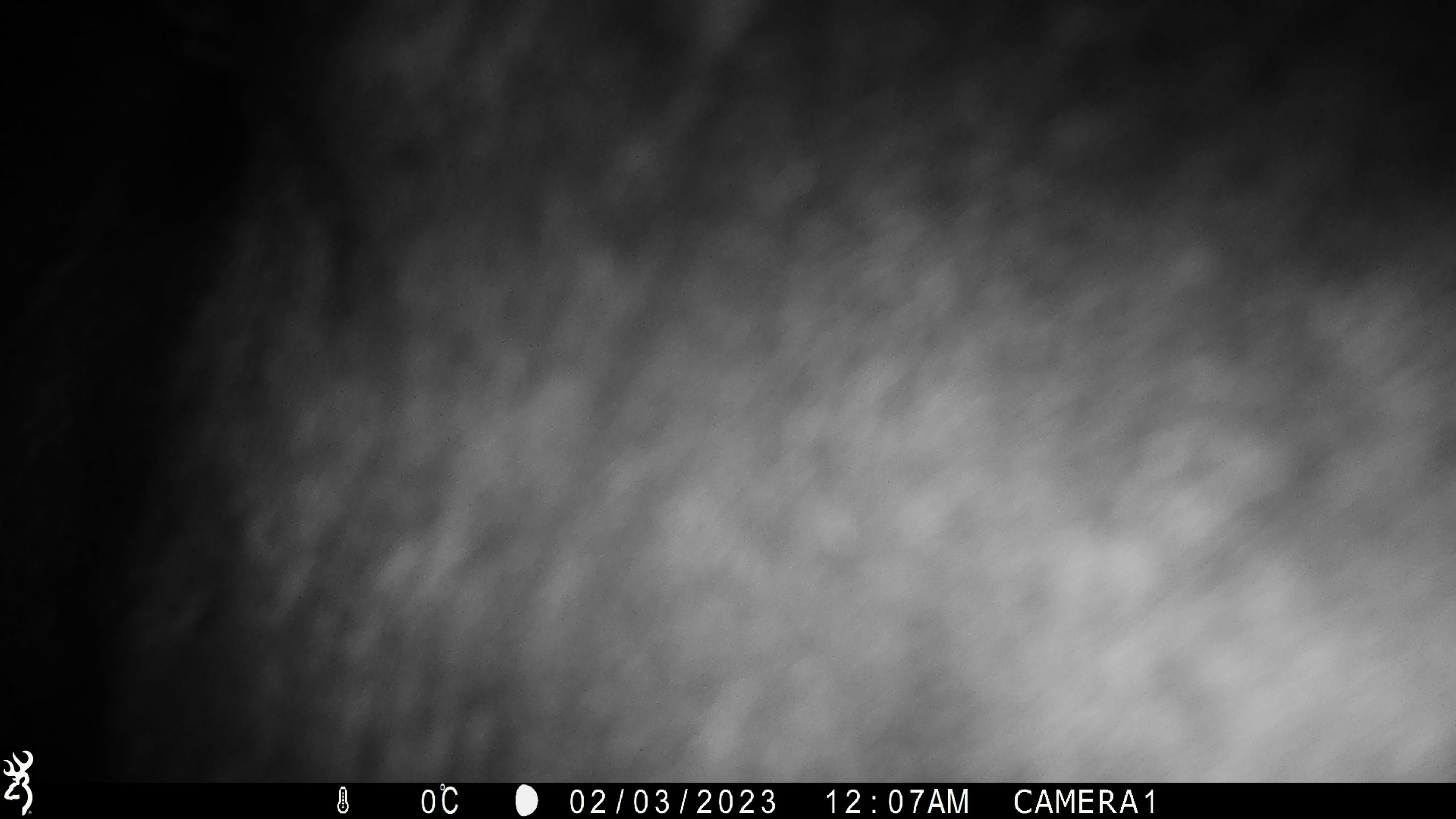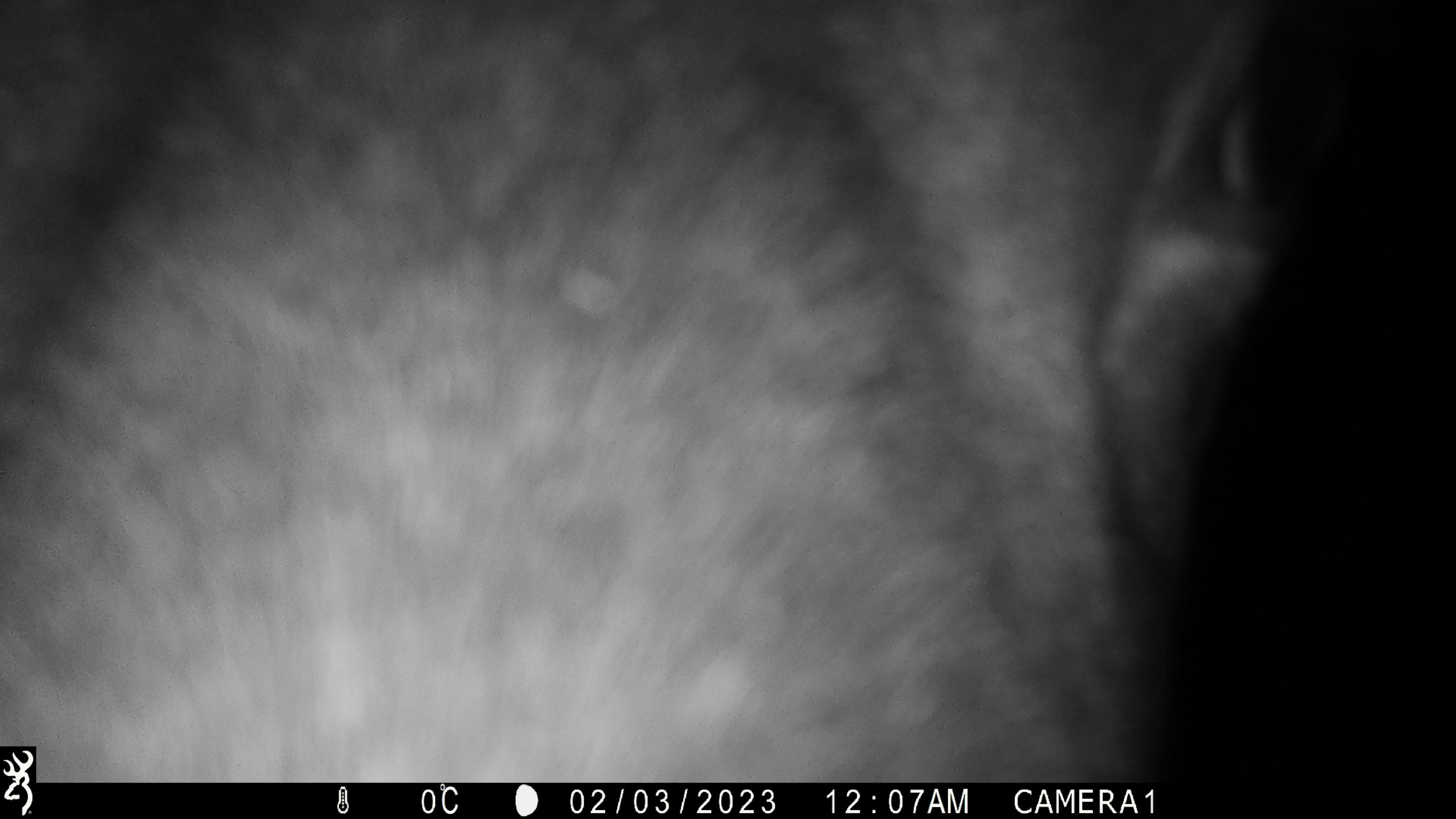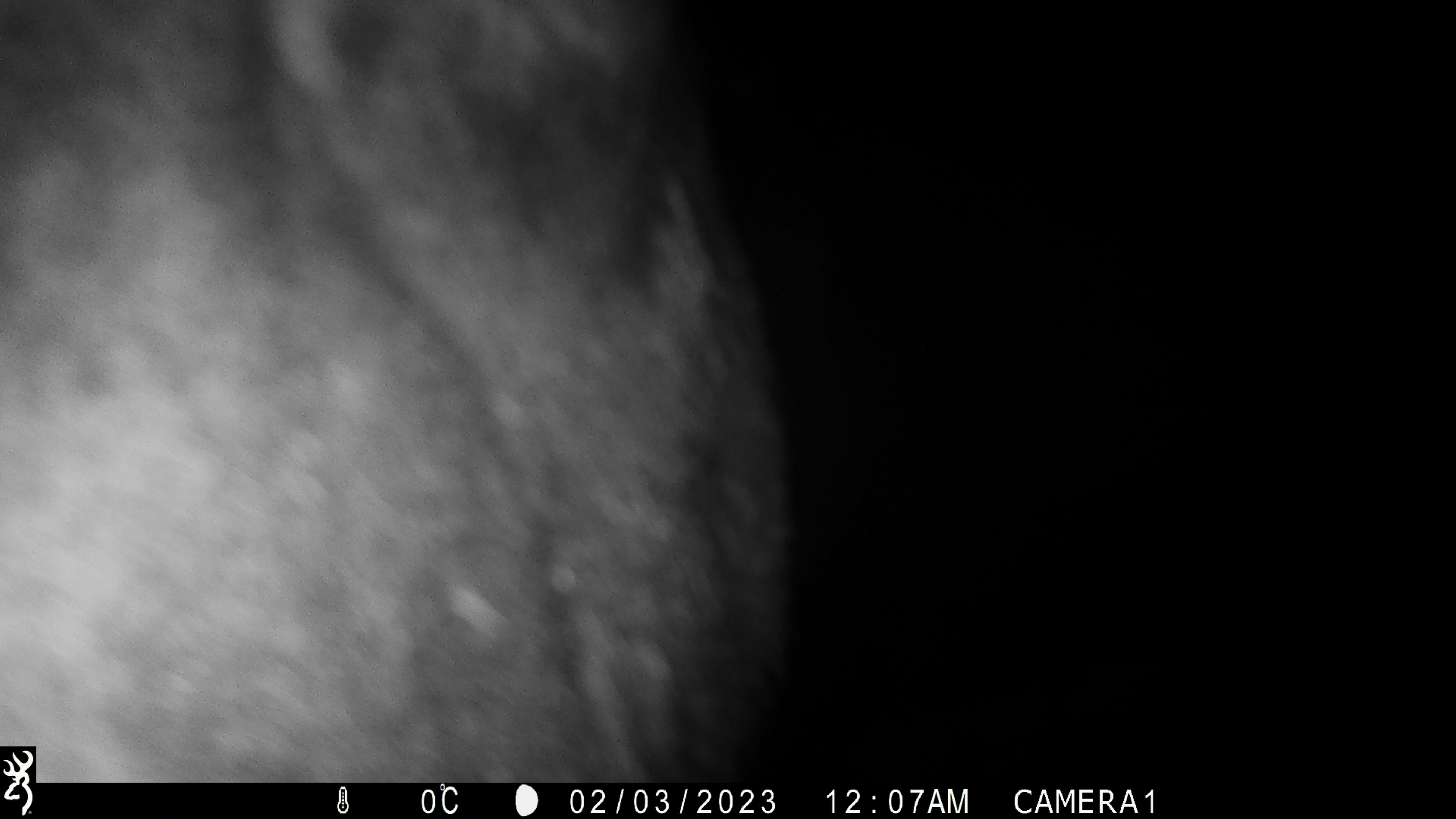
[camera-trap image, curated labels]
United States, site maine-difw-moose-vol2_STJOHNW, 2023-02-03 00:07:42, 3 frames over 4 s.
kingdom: Animalia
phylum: Chordata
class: Mammalia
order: Artiodactyla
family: Cervidae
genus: Alces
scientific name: Alces alces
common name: moose